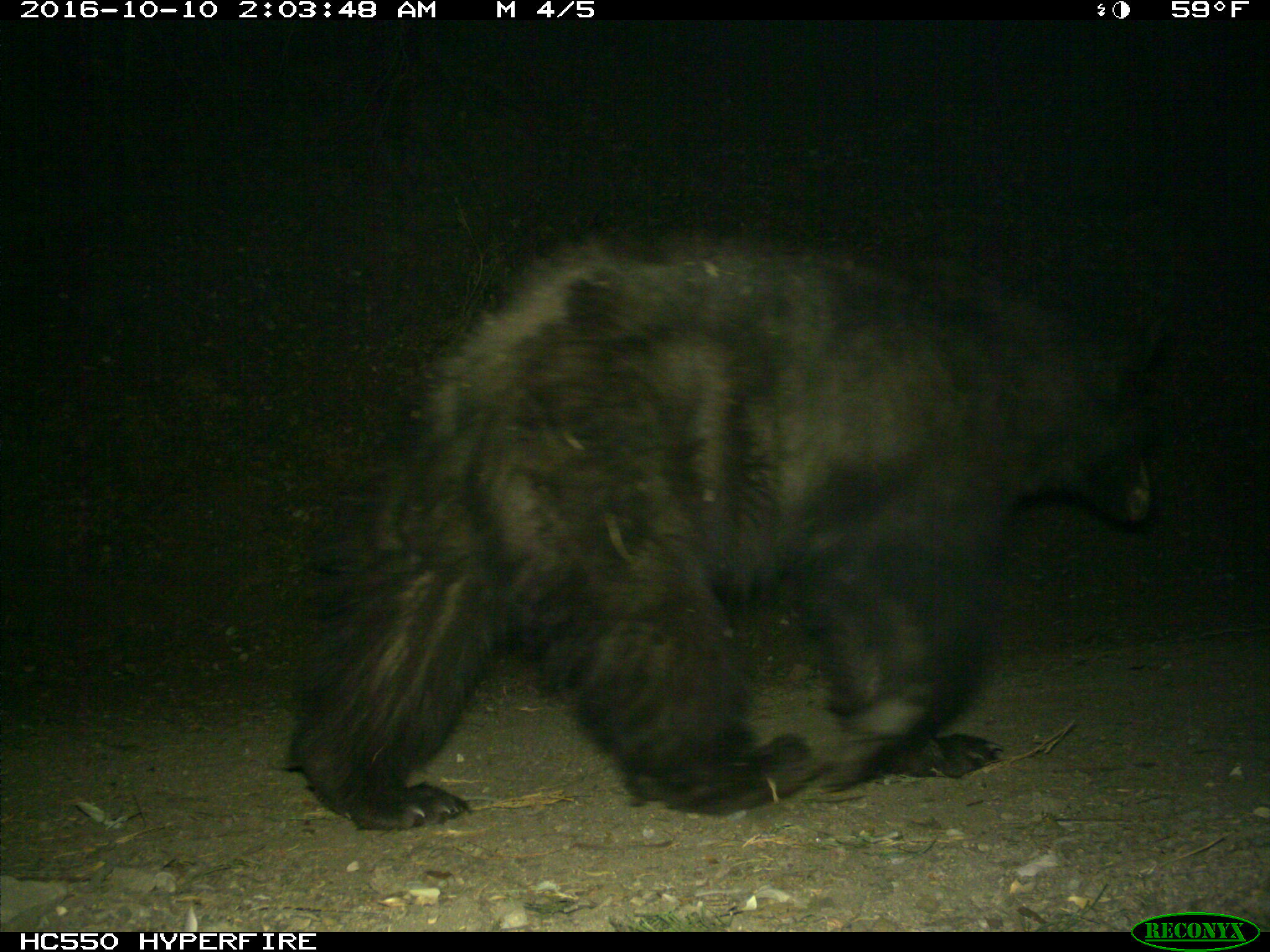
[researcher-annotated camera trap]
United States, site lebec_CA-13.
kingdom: Animalia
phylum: Chordata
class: Mammalia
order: Carnivora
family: Ursidae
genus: Ursus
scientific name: Ursus americanus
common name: american black bear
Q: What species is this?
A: Ursus americanus (american black bear).